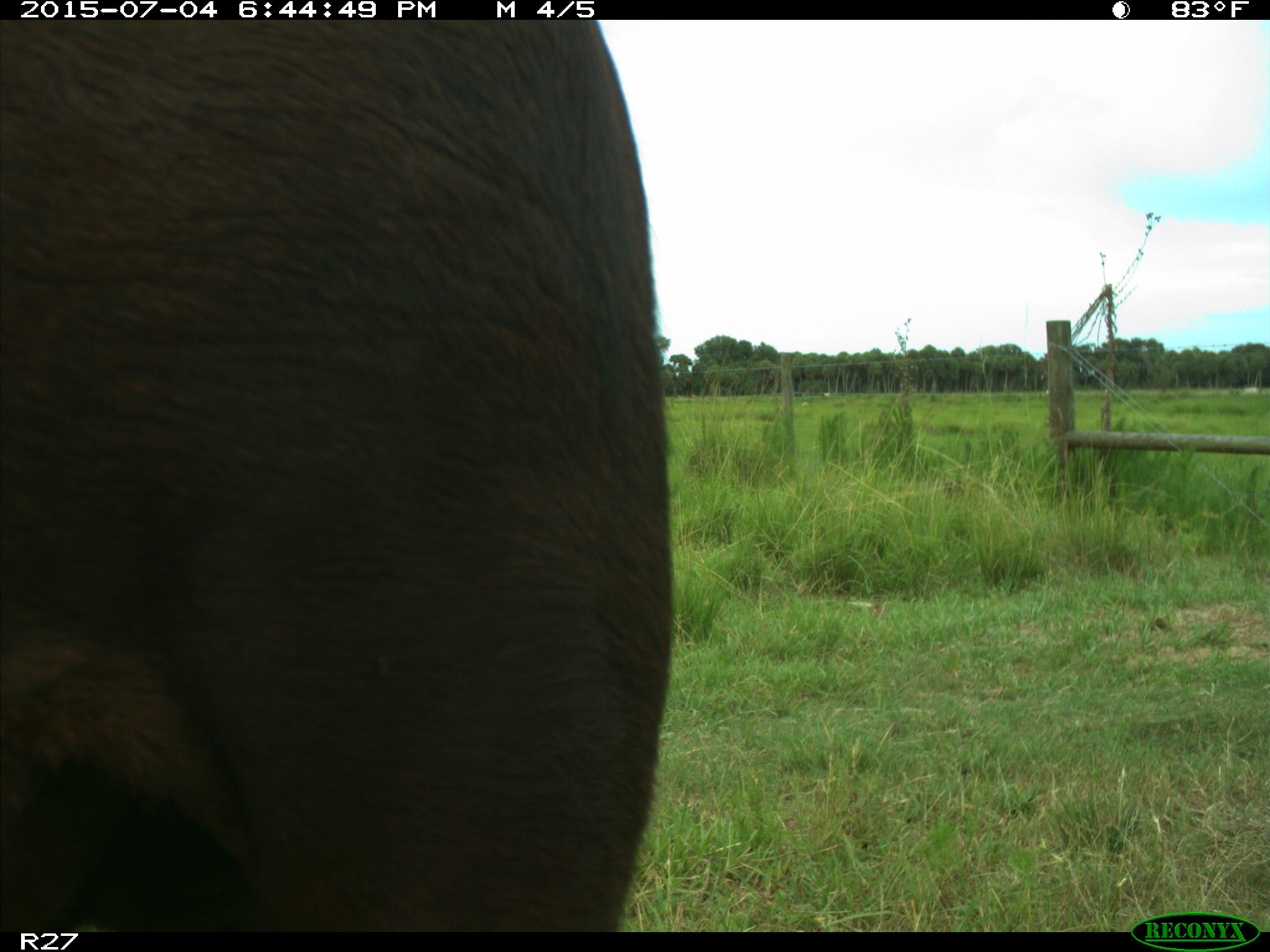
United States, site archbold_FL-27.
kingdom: Animalia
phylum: Chordata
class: Mammalia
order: Artiodactyla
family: Bovidae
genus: Bos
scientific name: Bos taurus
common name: domestic cow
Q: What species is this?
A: Bos taurus (domestic cow).